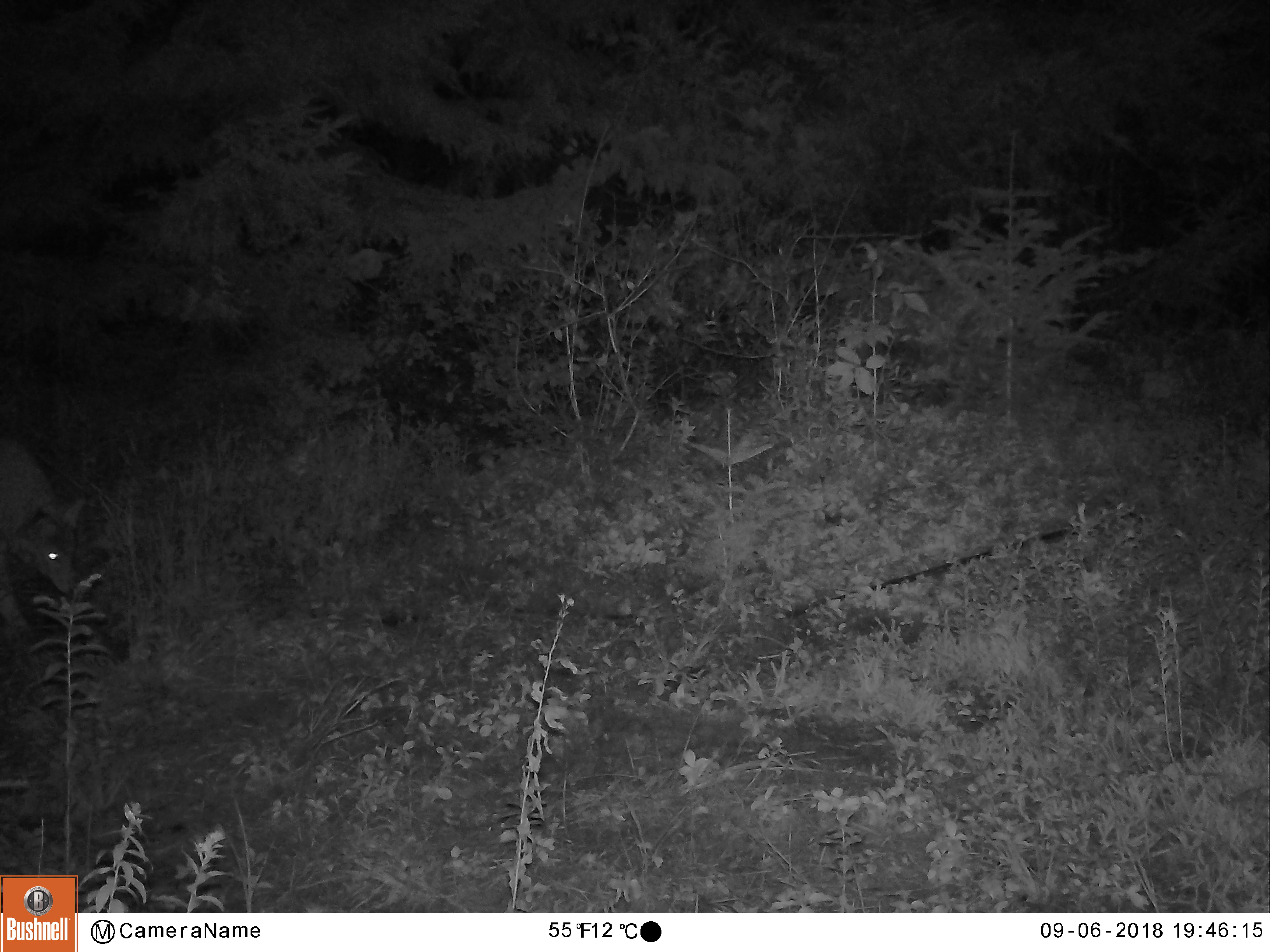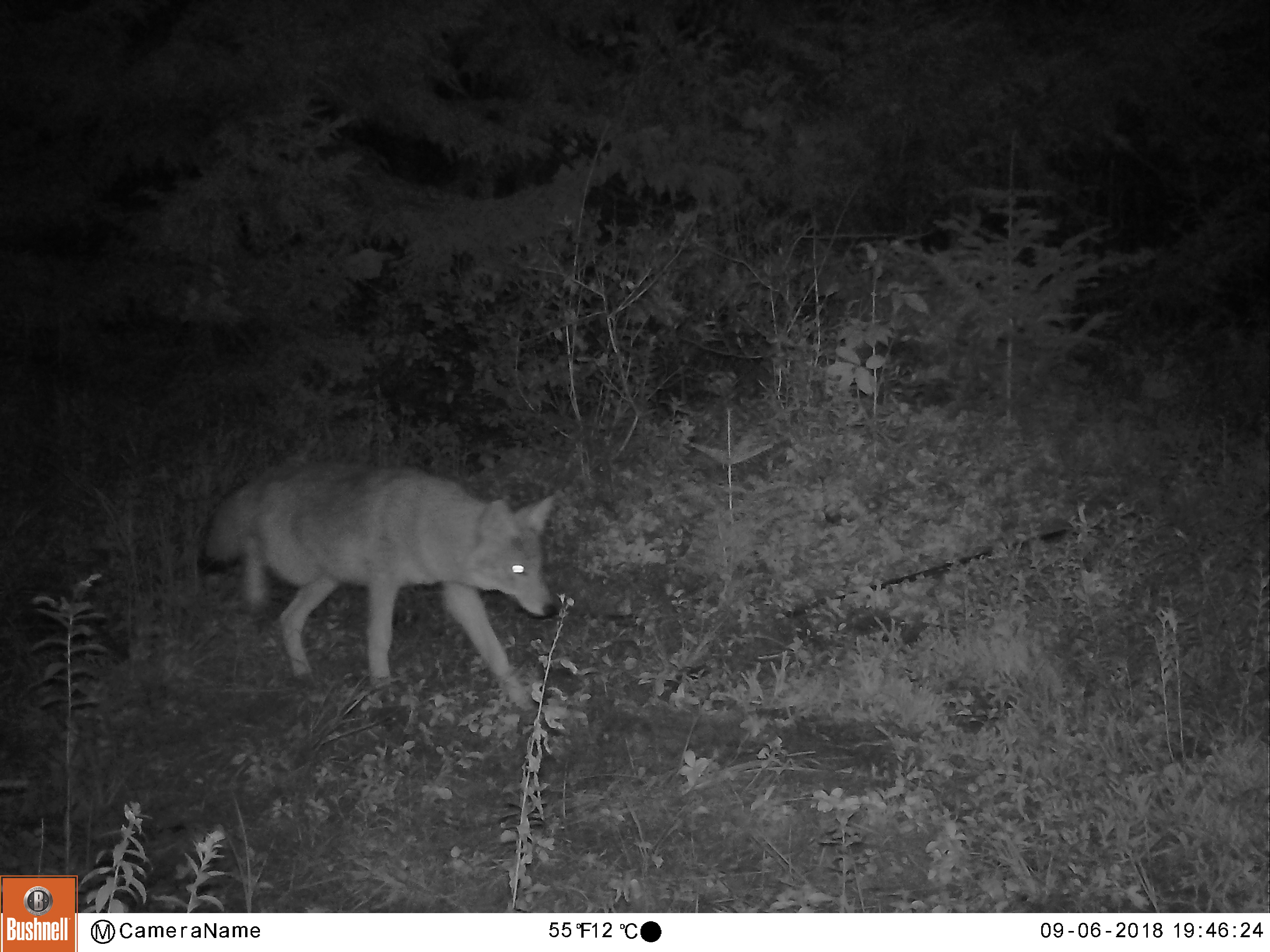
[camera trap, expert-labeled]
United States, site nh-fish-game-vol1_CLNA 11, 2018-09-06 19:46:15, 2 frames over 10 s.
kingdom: Animalia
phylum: Chordata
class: Mammalia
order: Carnivora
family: Canidae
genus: Canis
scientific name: Canis latrans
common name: coyote